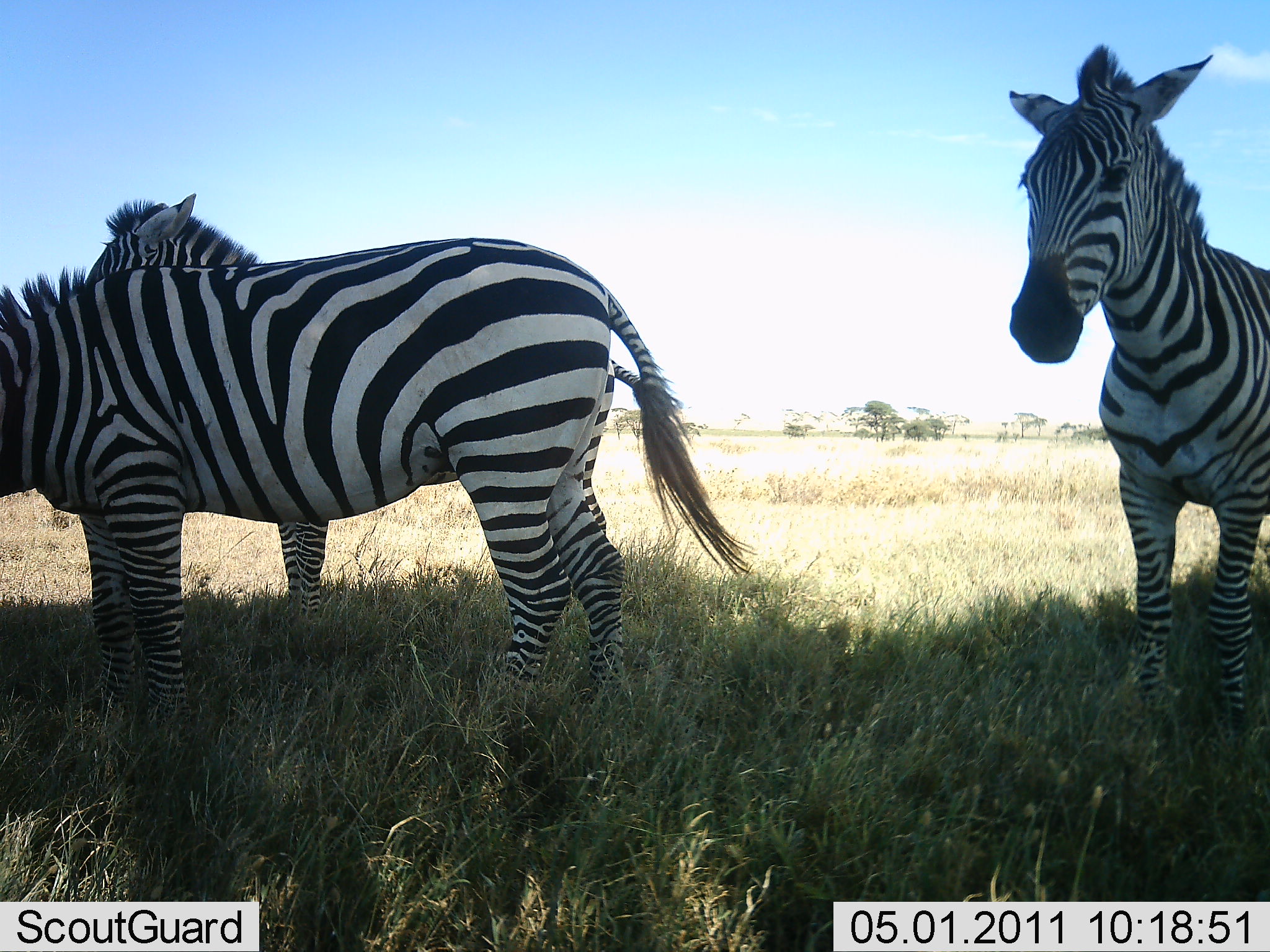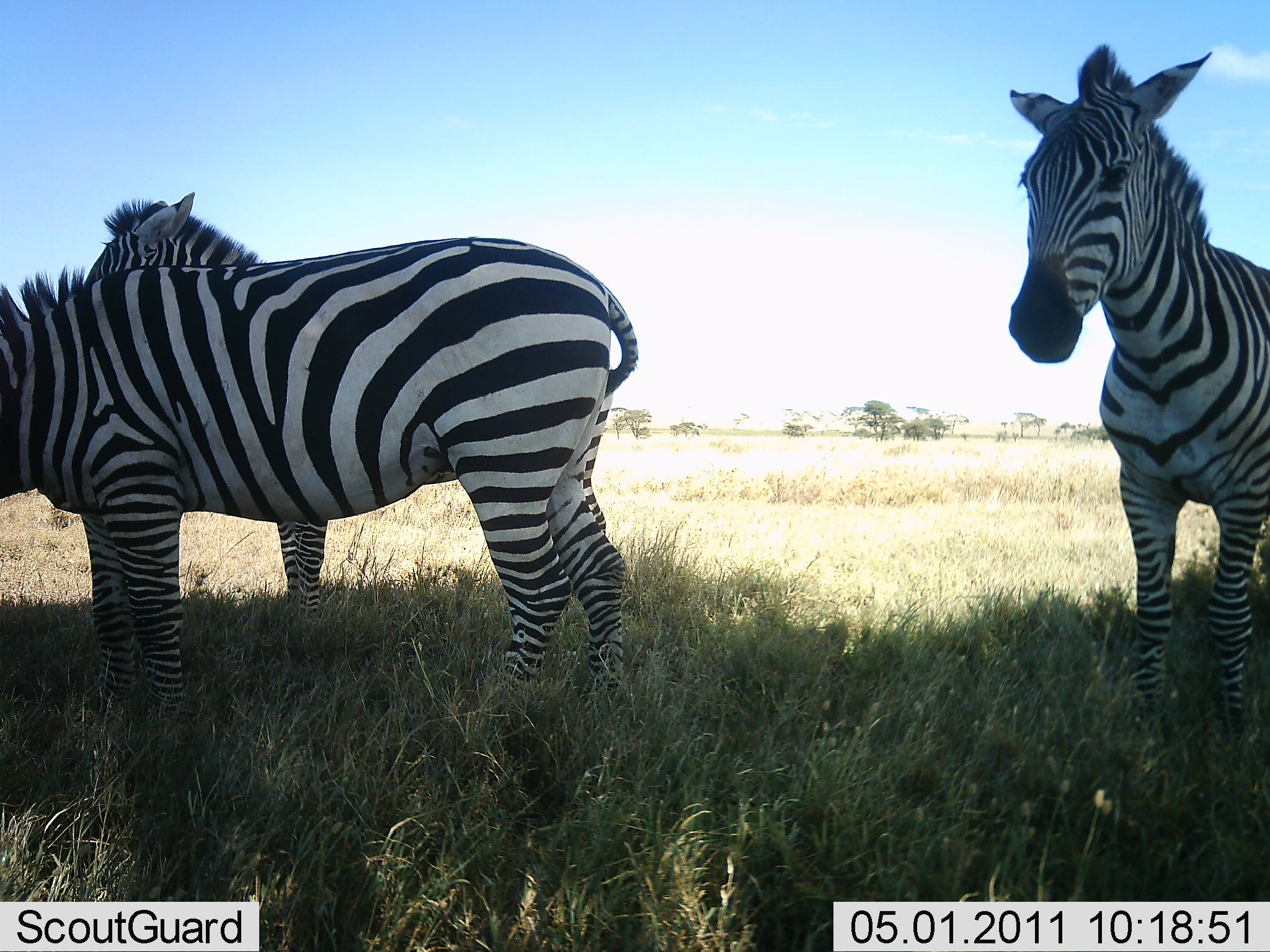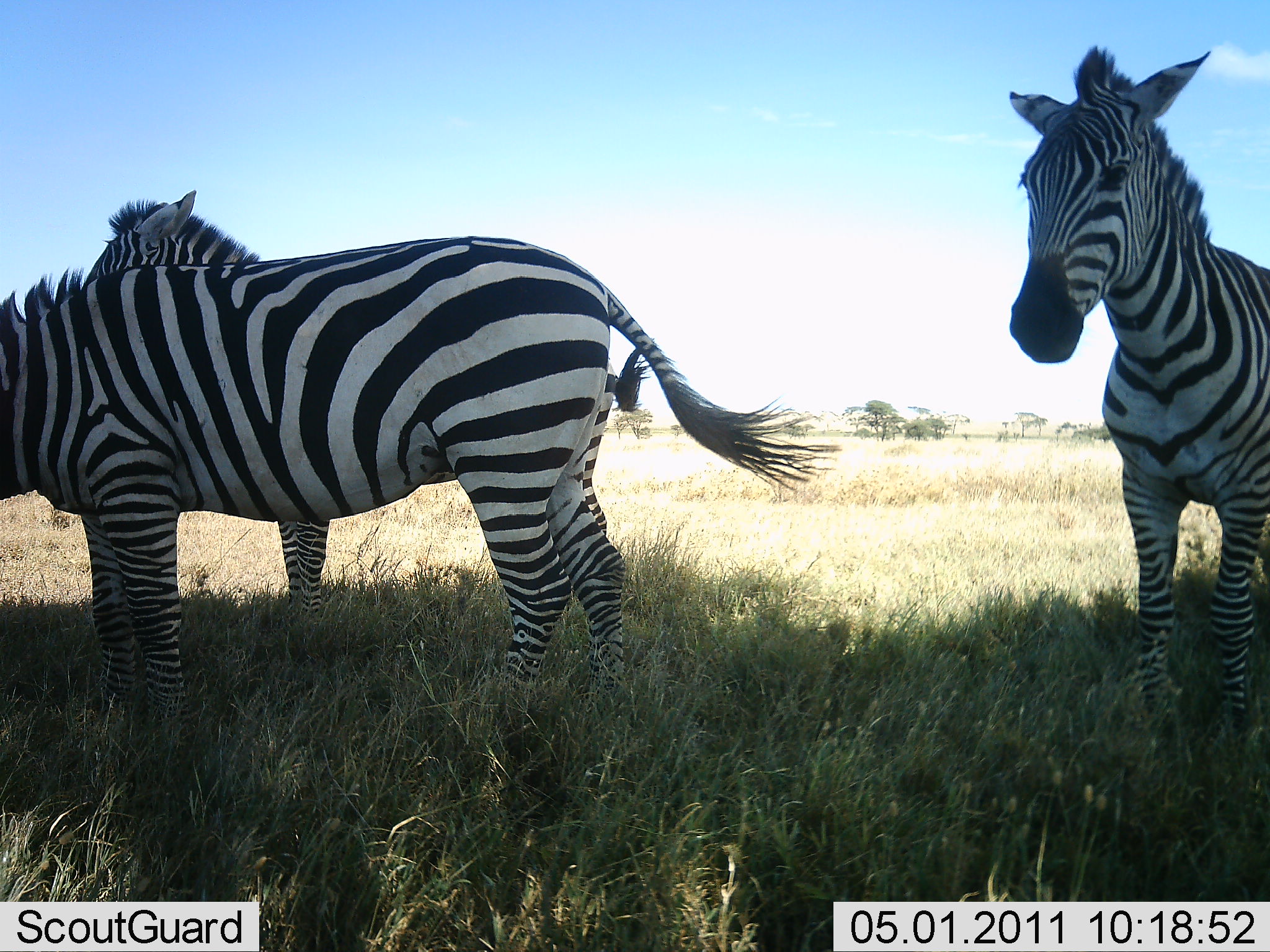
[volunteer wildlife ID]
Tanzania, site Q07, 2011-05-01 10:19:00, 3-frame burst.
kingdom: Animalia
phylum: Chordata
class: Mammalia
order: Perissodactyla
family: Equidae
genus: Equus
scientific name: Equus quagga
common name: plains zebra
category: zebra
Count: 3.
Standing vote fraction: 92%.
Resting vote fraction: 8%.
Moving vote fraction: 8%.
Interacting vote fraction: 8%.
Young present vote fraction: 0%.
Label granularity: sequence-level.